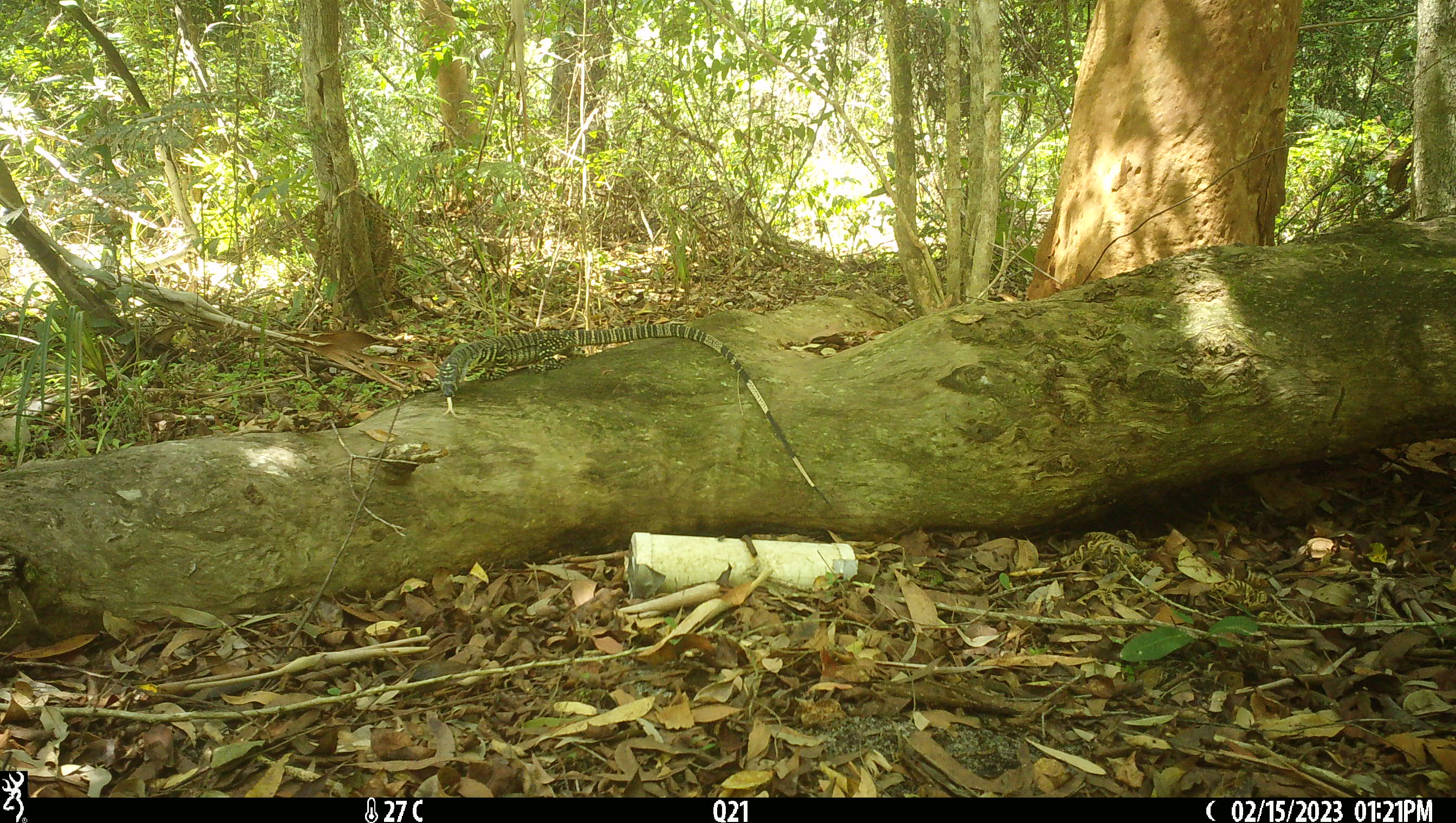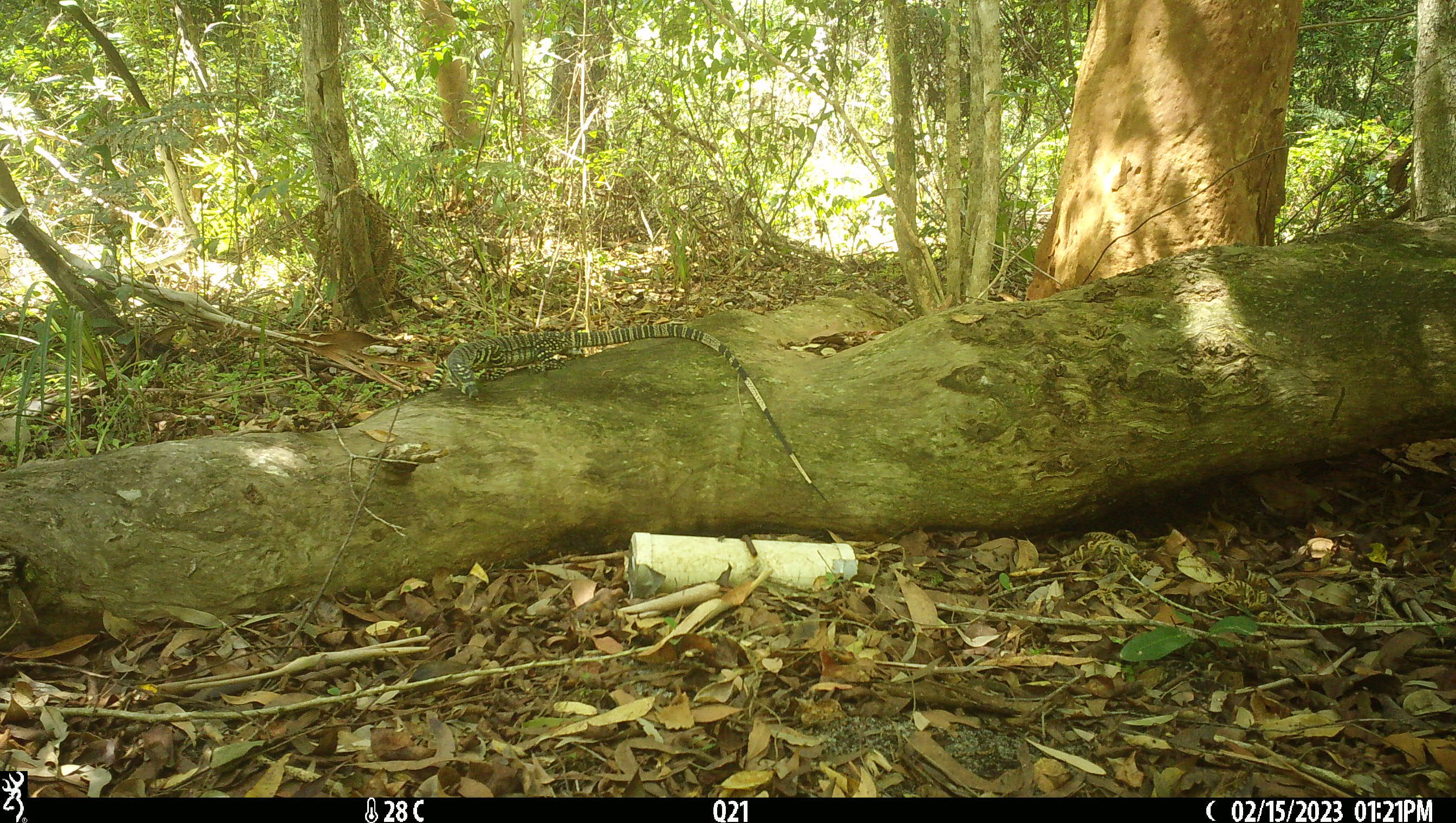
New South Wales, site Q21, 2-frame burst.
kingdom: Animalia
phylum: Chordata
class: Reptilia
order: Squamata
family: Varanidae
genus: Varanus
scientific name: Varanus varius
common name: lace monitor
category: goanna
Goanna (lace monitor) (Varanus varius).